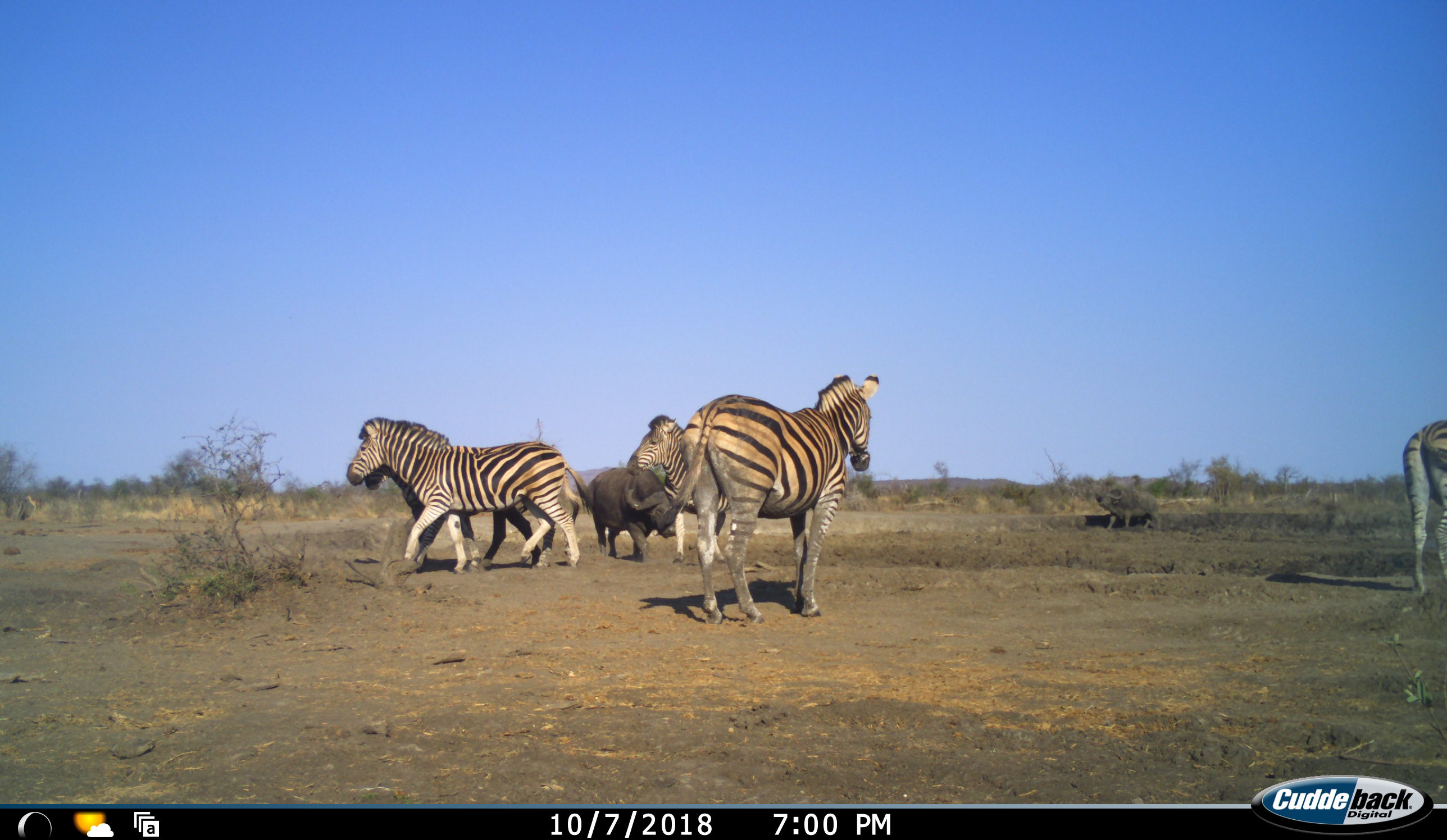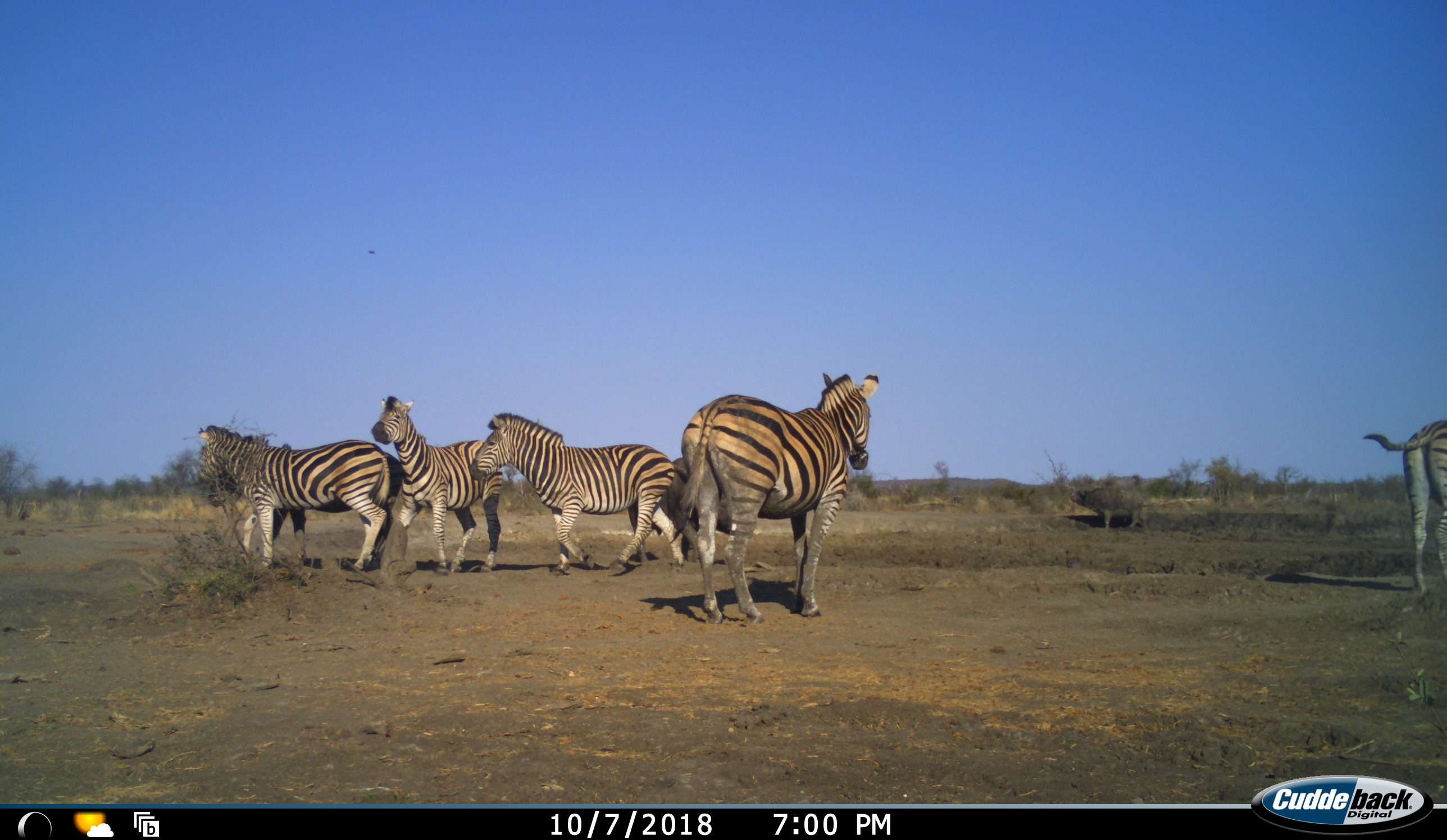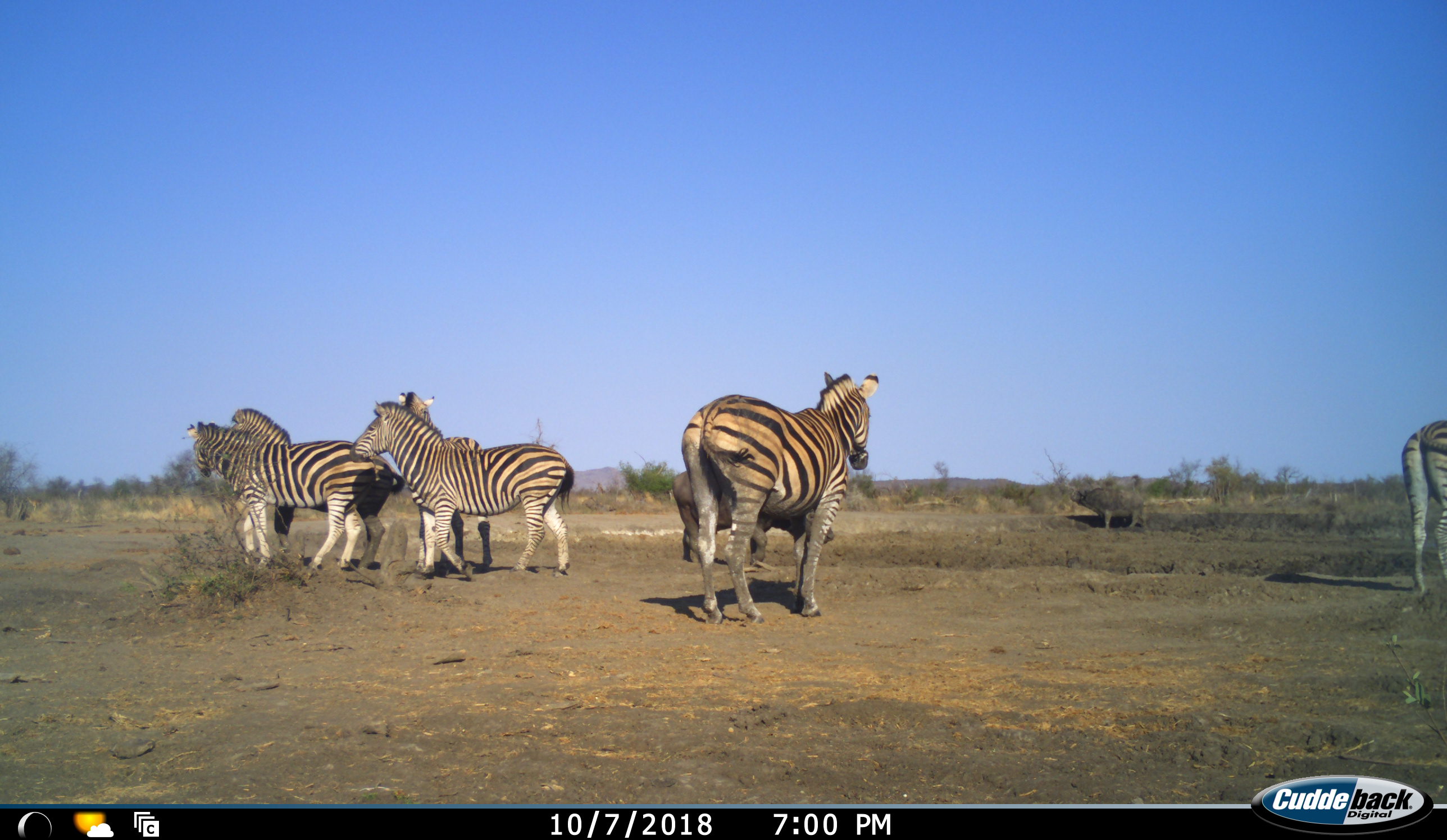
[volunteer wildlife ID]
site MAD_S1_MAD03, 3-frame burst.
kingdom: Animalia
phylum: Chordata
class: Mammalia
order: Artiodactyla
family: Bovidae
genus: Syncerus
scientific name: Syncerus caffer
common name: african buffalo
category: buffalo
Buffalo (african buffalo) (Syncerus caffer), count 2. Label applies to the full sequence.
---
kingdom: Animalia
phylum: Chordata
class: Mammalia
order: Perissodactyla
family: Equidae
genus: Equus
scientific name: Equus quagga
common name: plains zebra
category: zebraplains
Zebraplains (plains zebra) (Equus quagga), count 6. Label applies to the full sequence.